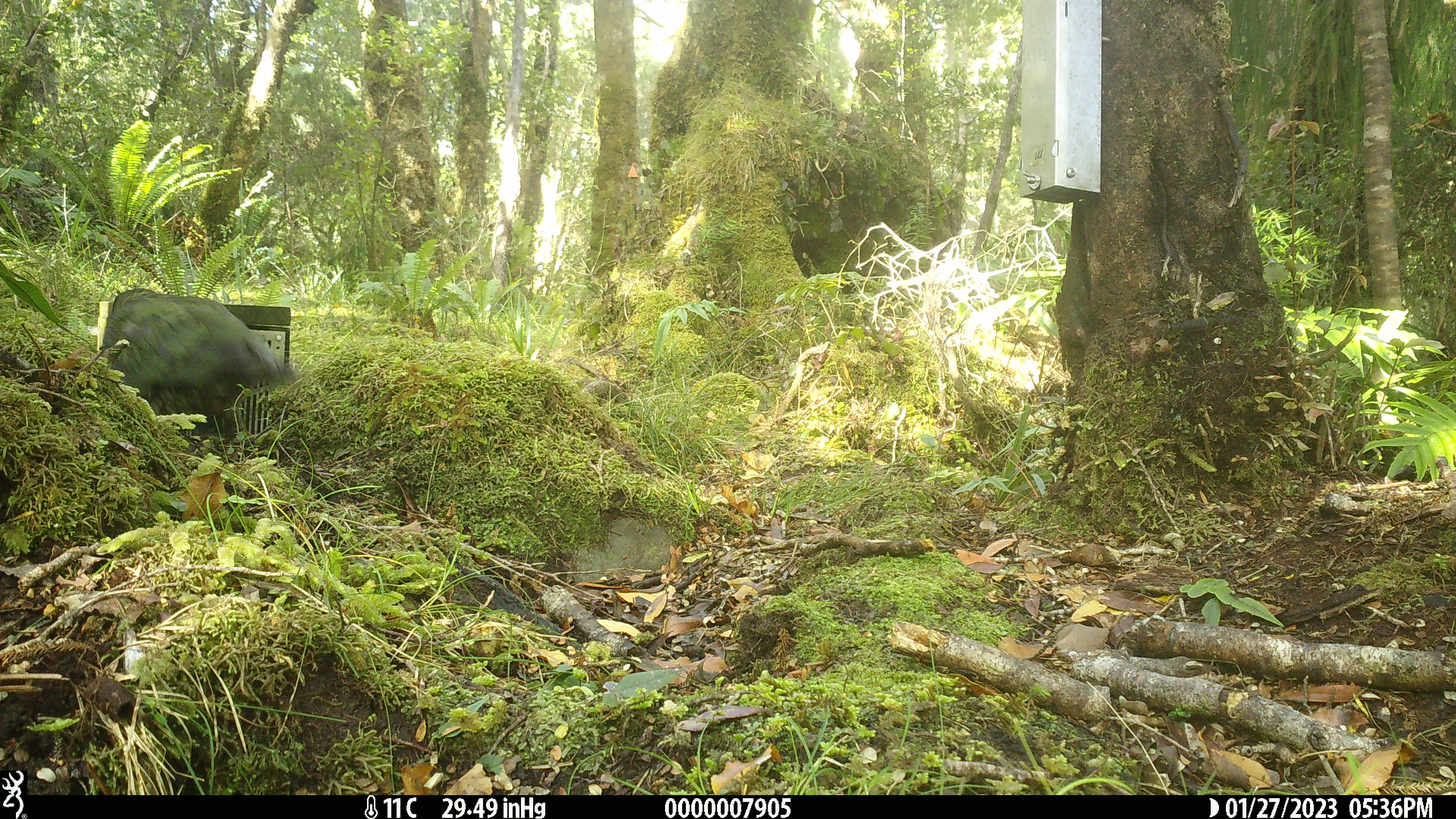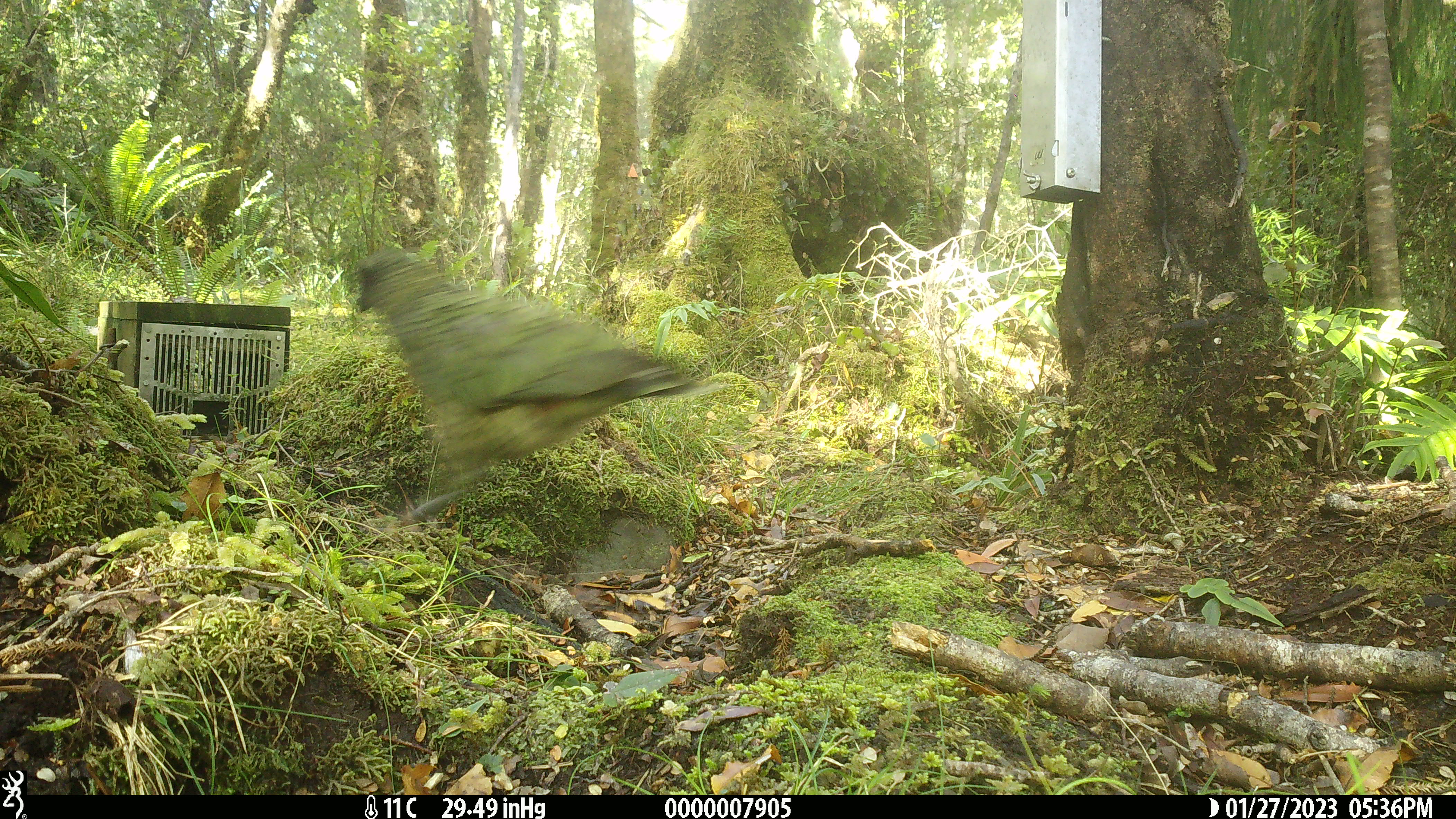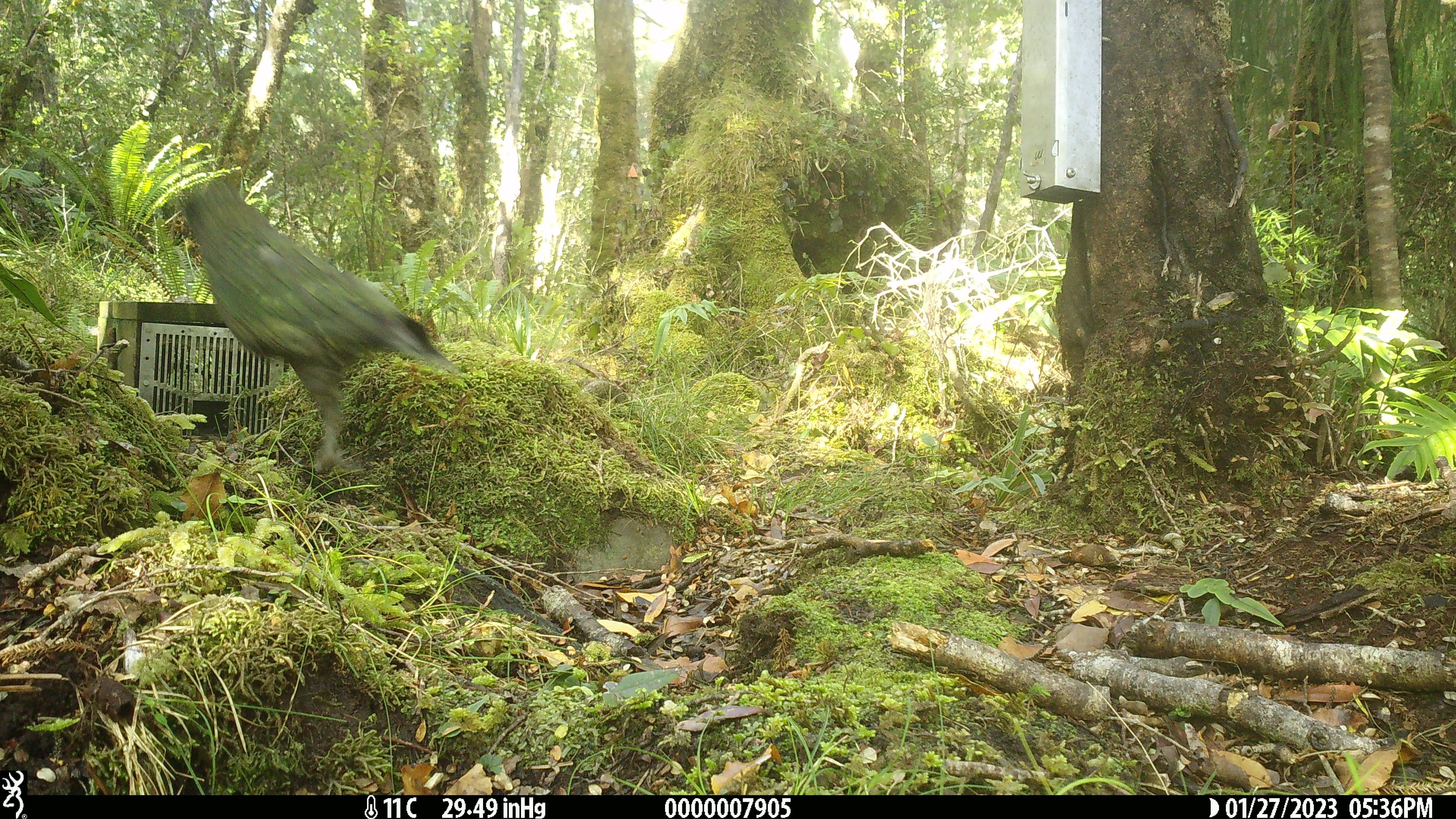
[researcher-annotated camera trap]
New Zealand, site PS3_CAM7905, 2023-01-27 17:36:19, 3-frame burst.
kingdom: Animalia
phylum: Chordata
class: Aves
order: Psittaciformes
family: Strigopidae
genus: Nestor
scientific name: Nestor notabilis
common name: kea